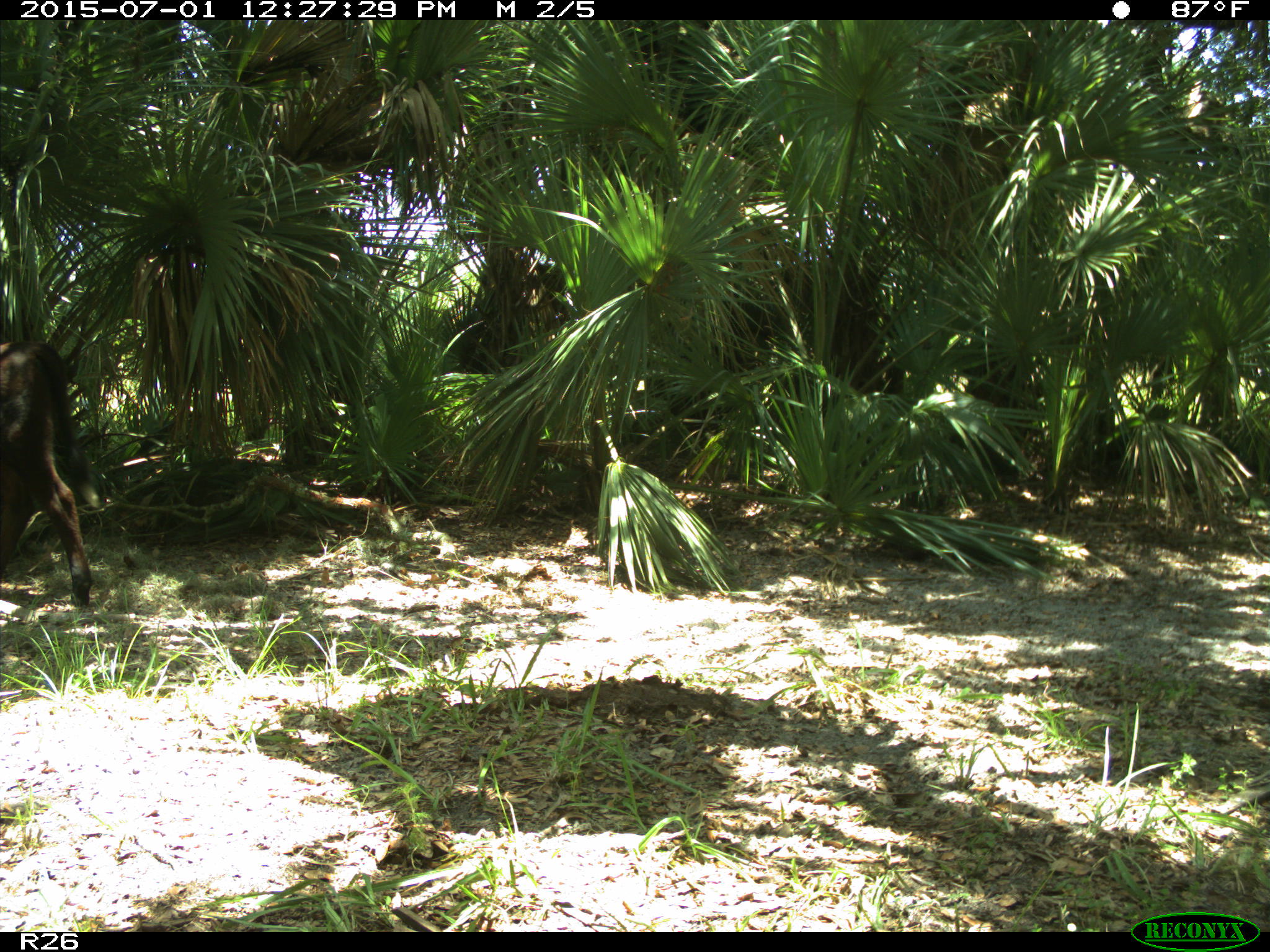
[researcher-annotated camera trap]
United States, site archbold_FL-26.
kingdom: Animalia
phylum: Chordata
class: Mammalia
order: Artiodactyla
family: Bovidae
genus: Bos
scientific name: Bos taurus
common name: domestic cow